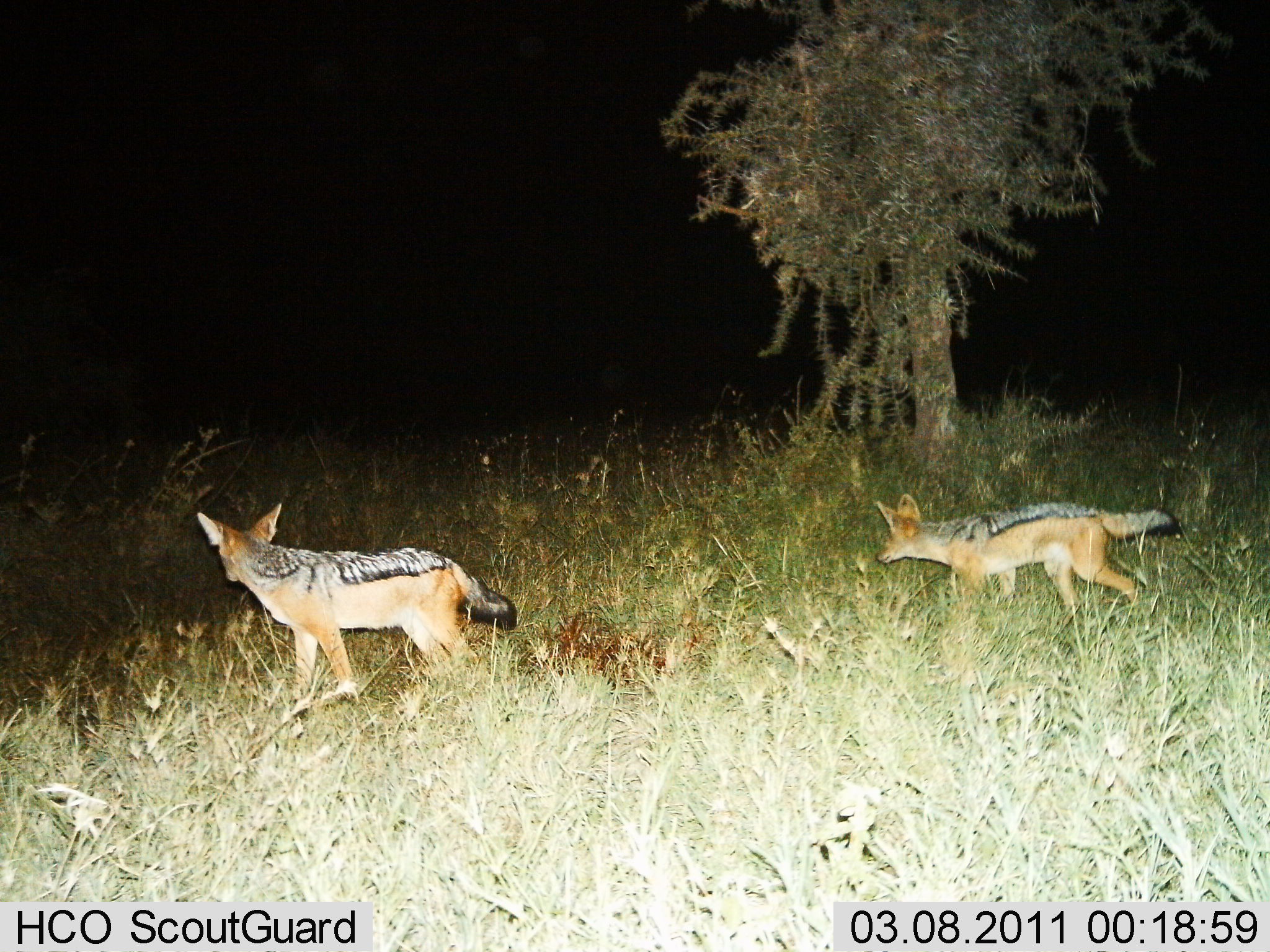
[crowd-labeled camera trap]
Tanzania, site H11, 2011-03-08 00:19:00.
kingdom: Animalia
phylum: Chordata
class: Mammalia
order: Carnivora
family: Canidae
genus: Lupulella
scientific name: Lupulella mesomelas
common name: black-backed jackal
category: jackal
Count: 2.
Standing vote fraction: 43%.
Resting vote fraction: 0%.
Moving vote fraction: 93%.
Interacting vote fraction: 0%.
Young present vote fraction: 0%.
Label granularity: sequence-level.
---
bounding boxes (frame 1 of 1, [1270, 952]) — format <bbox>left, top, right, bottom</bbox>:
animal: <bbox>193, 504, 519, 706</bbox>; <bbox>874, 492, 1182, 625</bbox>